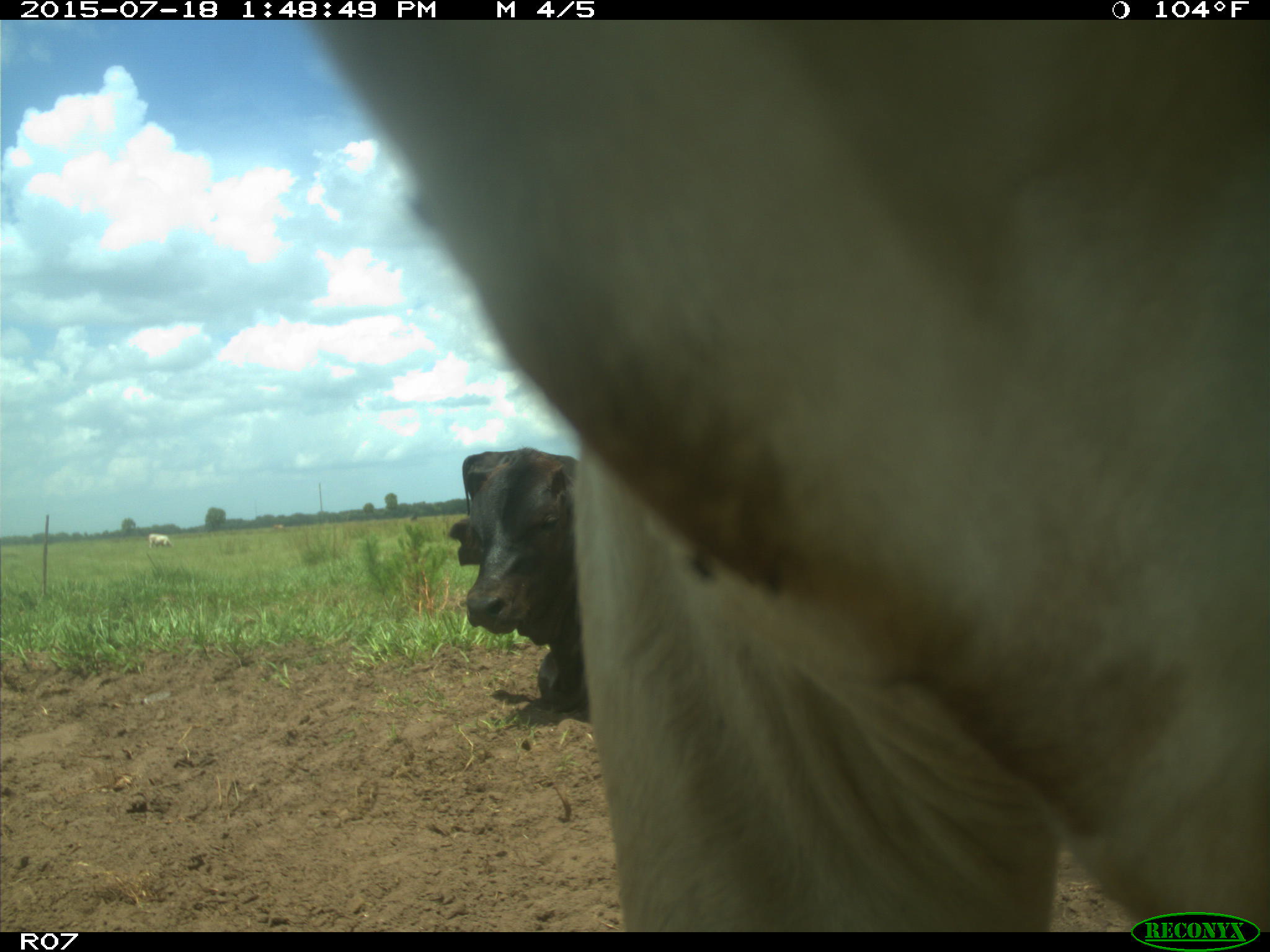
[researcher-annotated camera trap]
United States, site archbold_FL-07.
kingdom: Animalia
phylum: Chordata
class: Mammalia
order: Artiodactyla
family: Bovidae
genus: Bos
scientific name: Bos taurus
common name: domestic cow